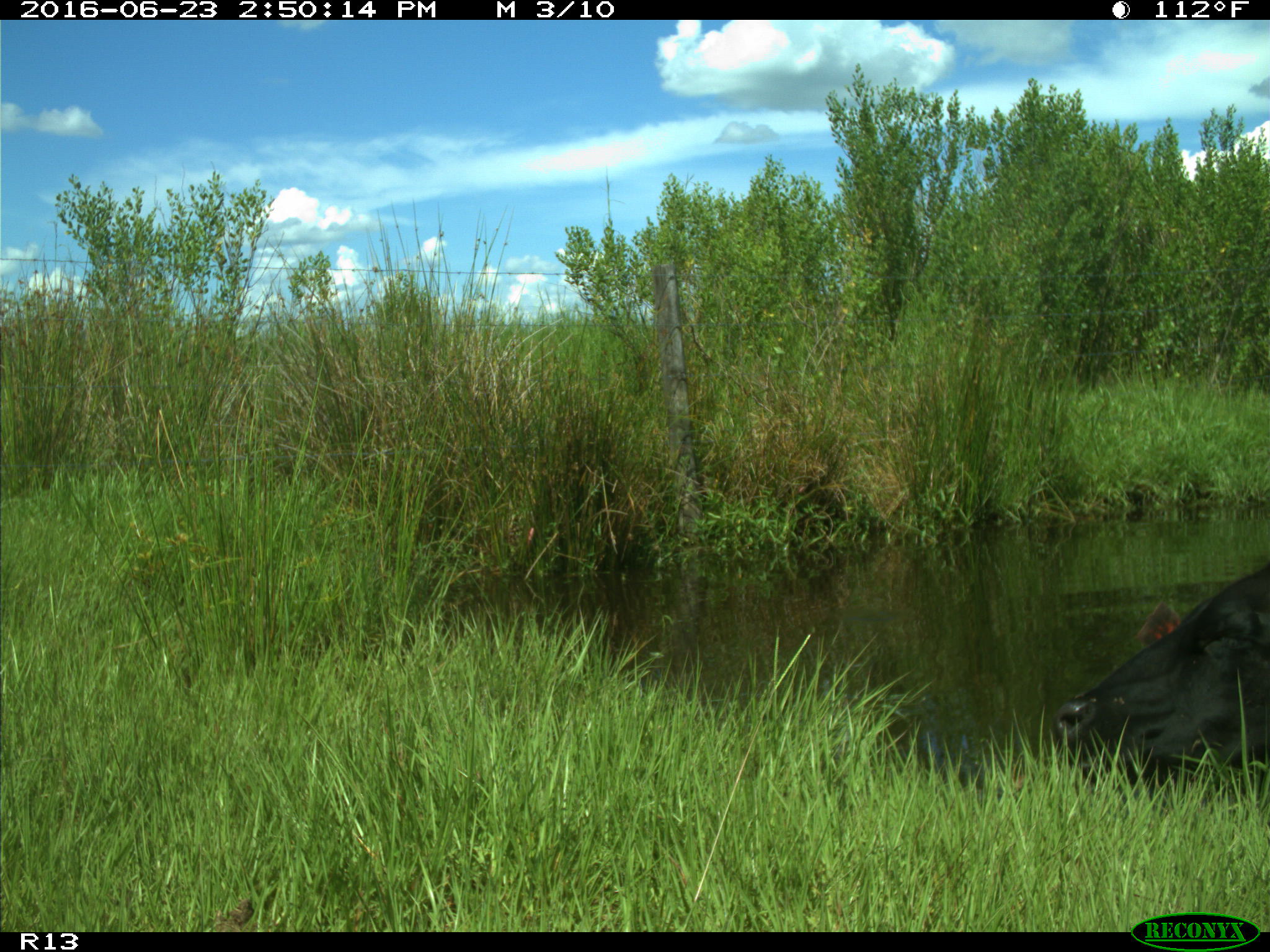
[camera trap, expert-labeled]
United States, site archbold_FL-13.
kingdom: Animalia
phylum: Chordata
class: Mammalia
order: Artiodactyla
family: Bovidae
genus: Bos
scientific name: Bos taurus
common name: domestic cow